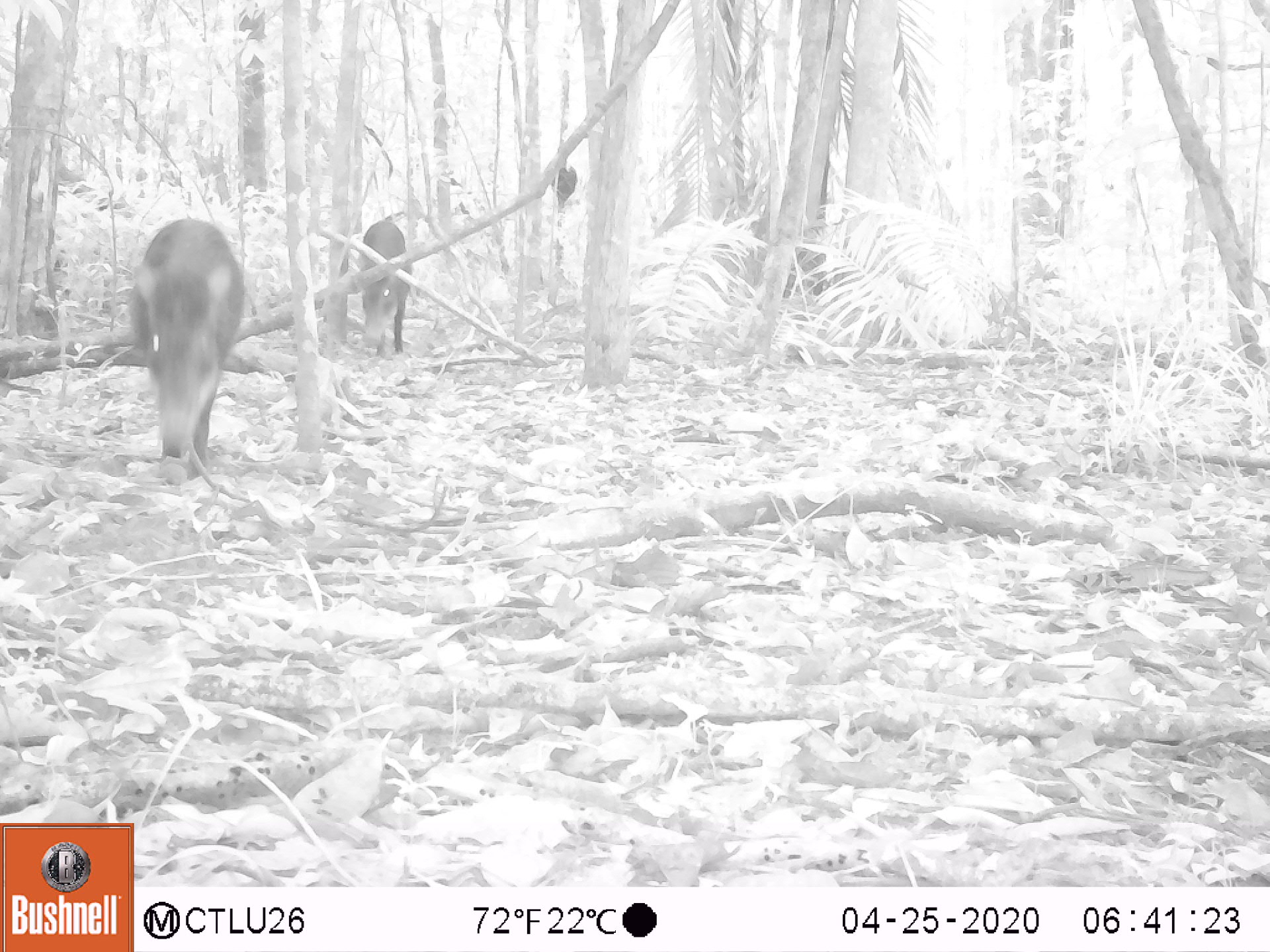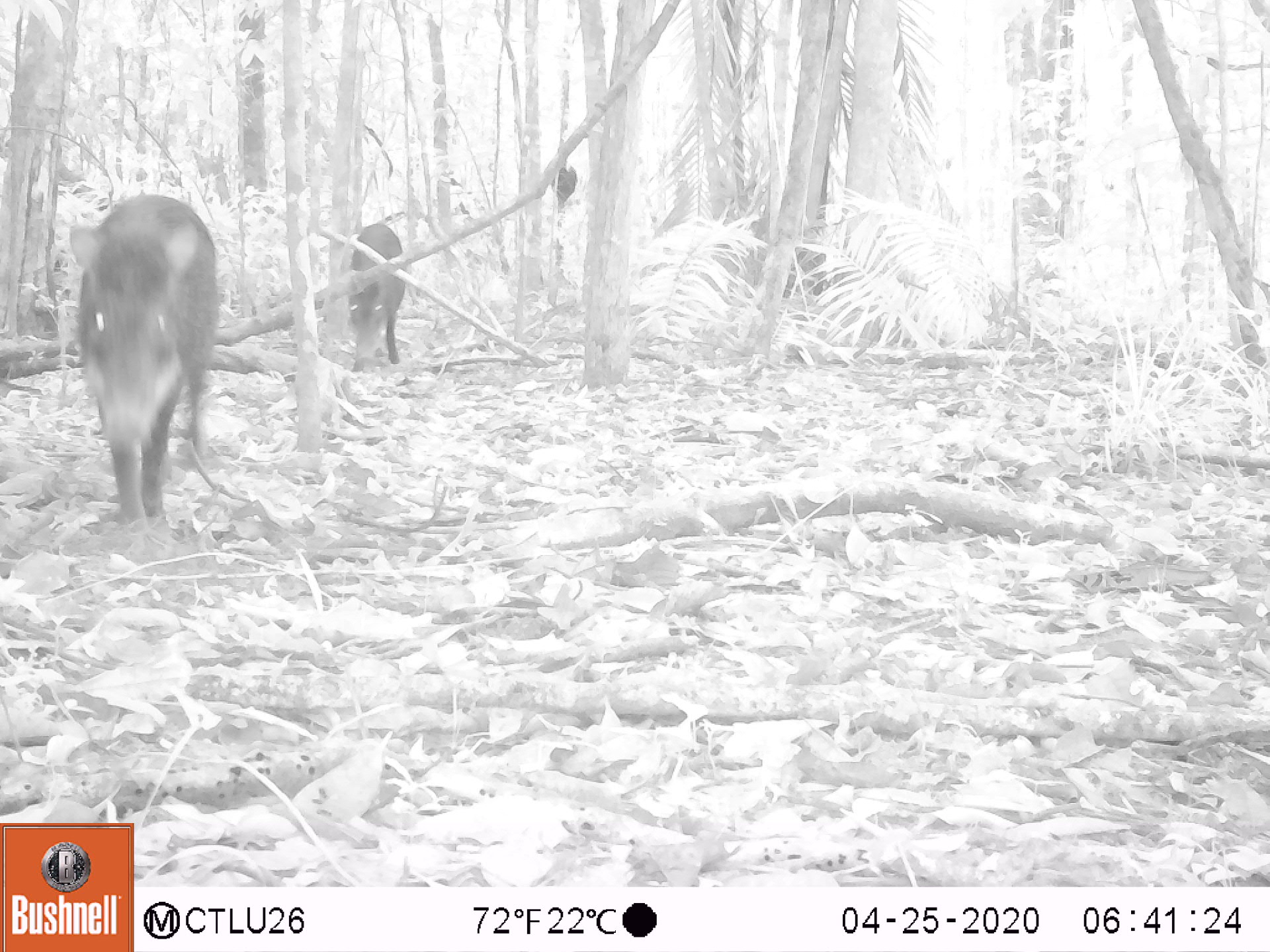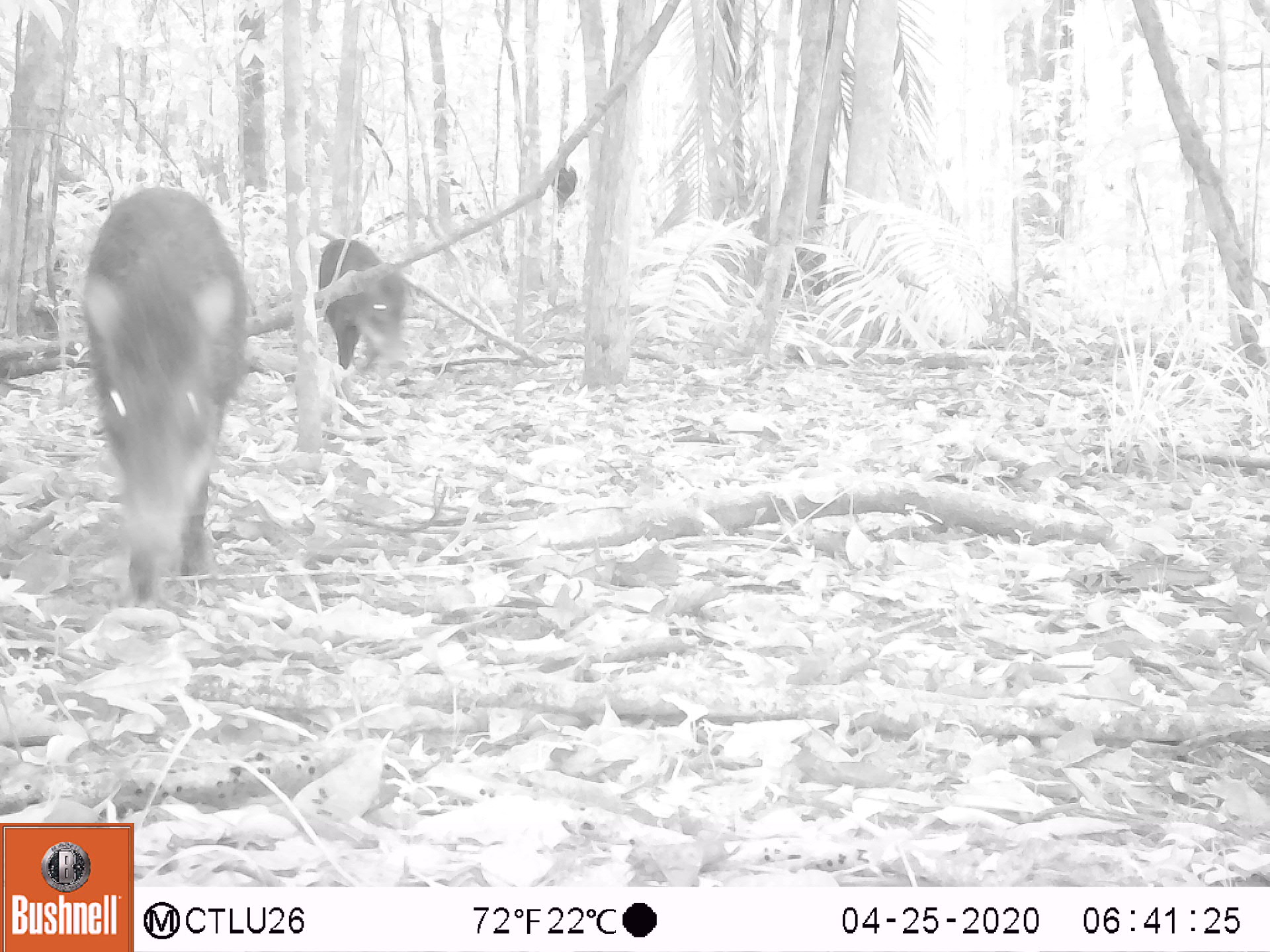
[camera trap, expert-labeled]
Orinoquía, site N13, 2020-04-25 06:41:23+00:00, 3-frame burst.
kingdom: Animalia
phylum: Chordata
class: Mammalia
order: Artiodactyla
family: Tayassuidae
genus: Tayassu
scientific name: Tayassu pecari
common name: white-lipped peccary